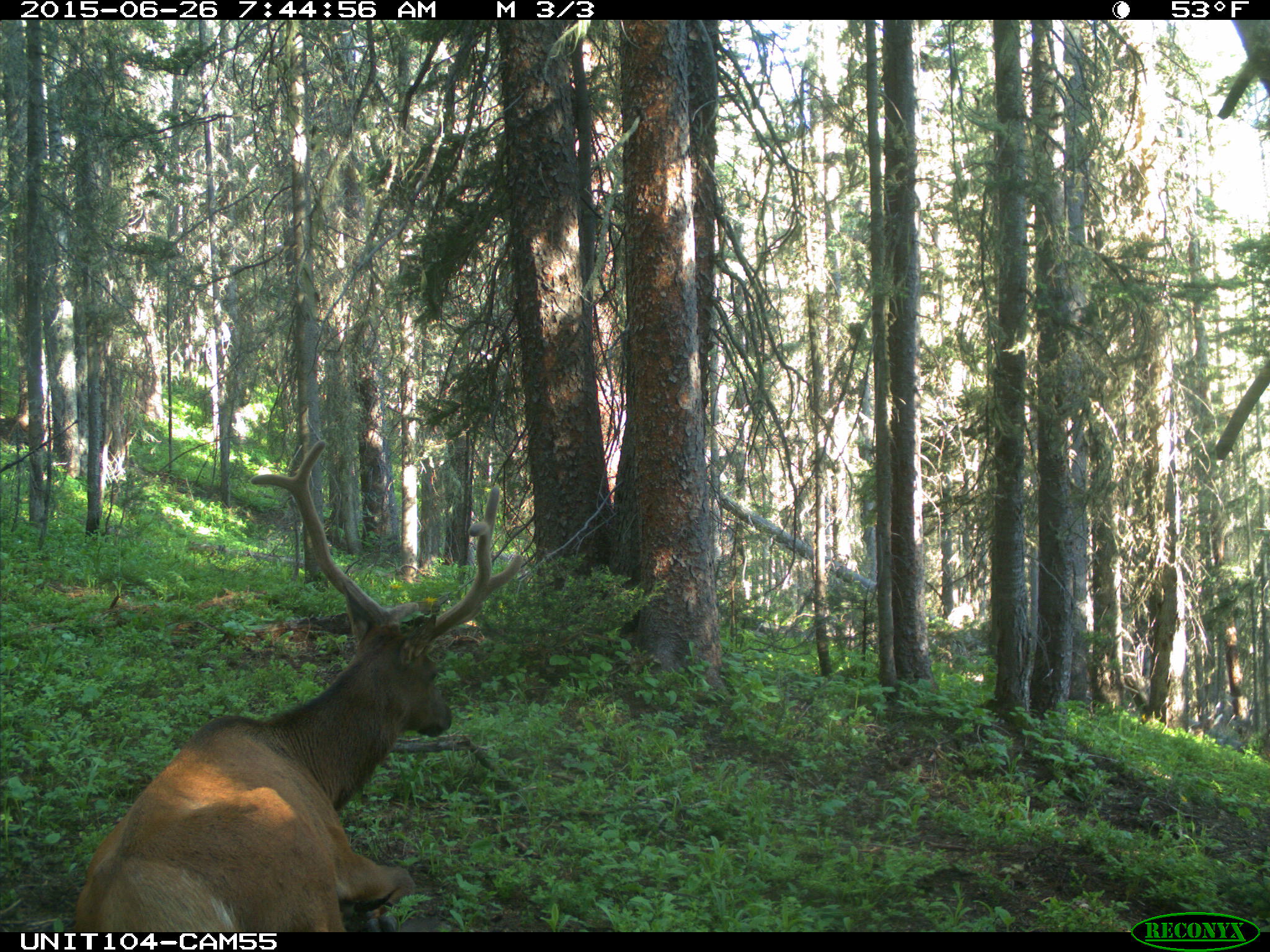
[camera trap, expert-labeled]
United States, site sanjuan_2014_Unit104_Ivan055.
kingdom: Animalia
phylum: Chordata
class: Mammalia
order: Artiodactyla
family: Cervidae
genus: Cervus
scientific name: Cervus elaphus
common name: red deer